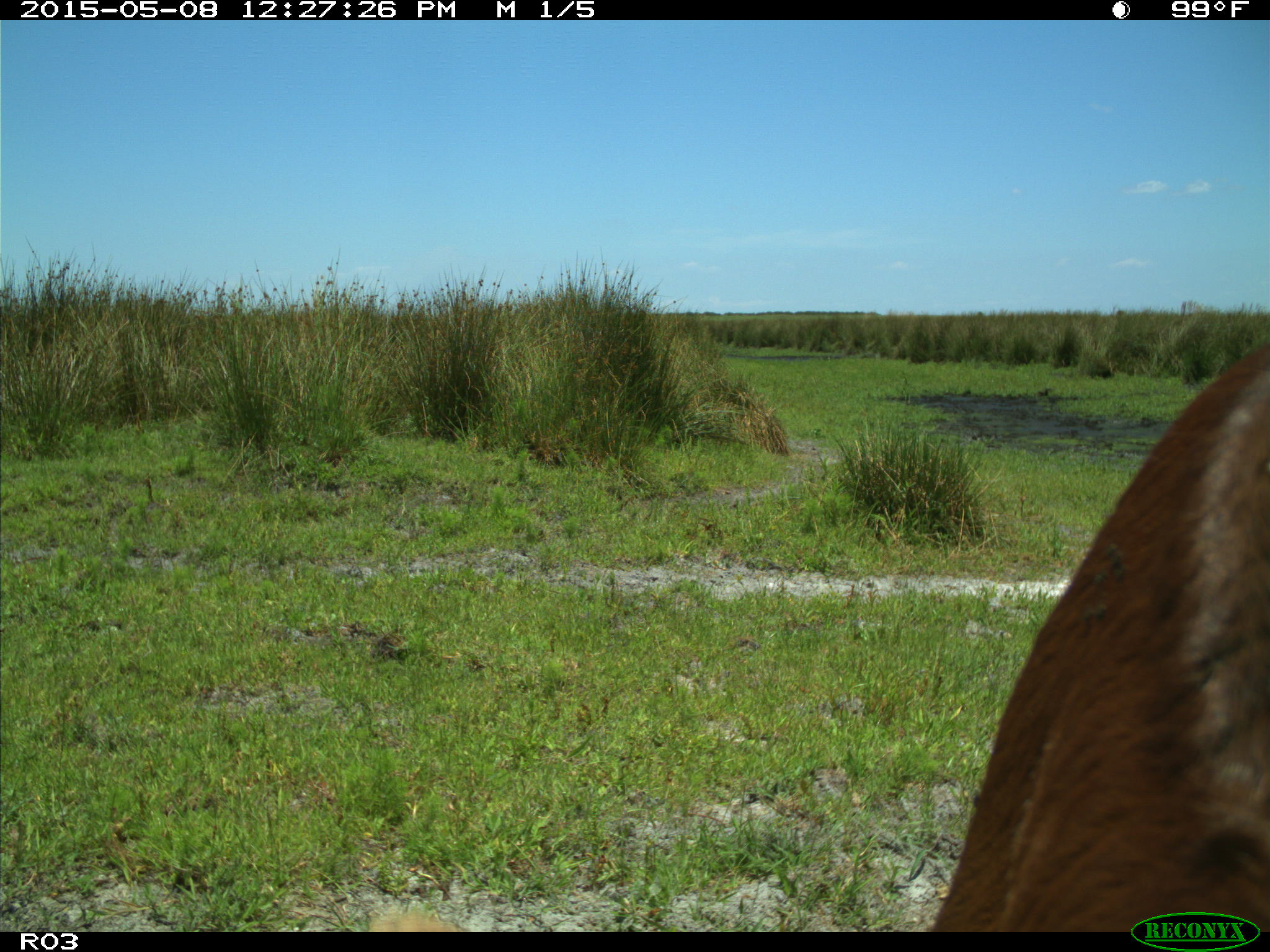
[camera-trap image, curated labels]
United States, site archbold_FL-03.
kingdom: Animalia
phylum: Chordata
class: Mammalia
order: Artiodactyla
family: Bovidae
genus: Bos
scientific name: Bos taurus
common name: domestic cow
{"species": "Bos taurus (domestic cow)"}